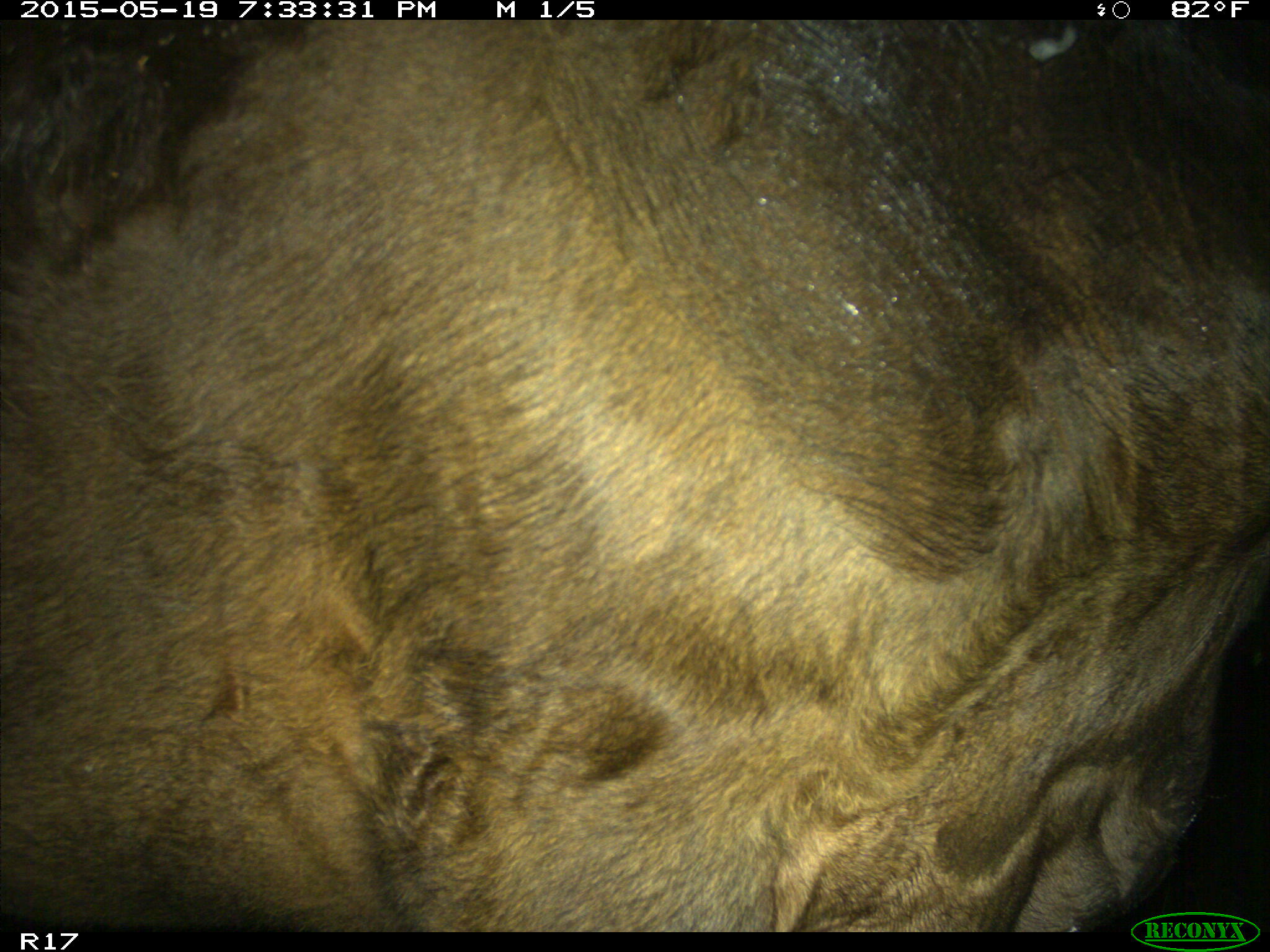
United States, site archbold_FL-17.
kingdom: Animalia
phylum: Chordata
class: Mammalia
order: Artiodactyla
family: Bovidae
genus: Bos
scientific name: Bos taurus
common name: domestic cow